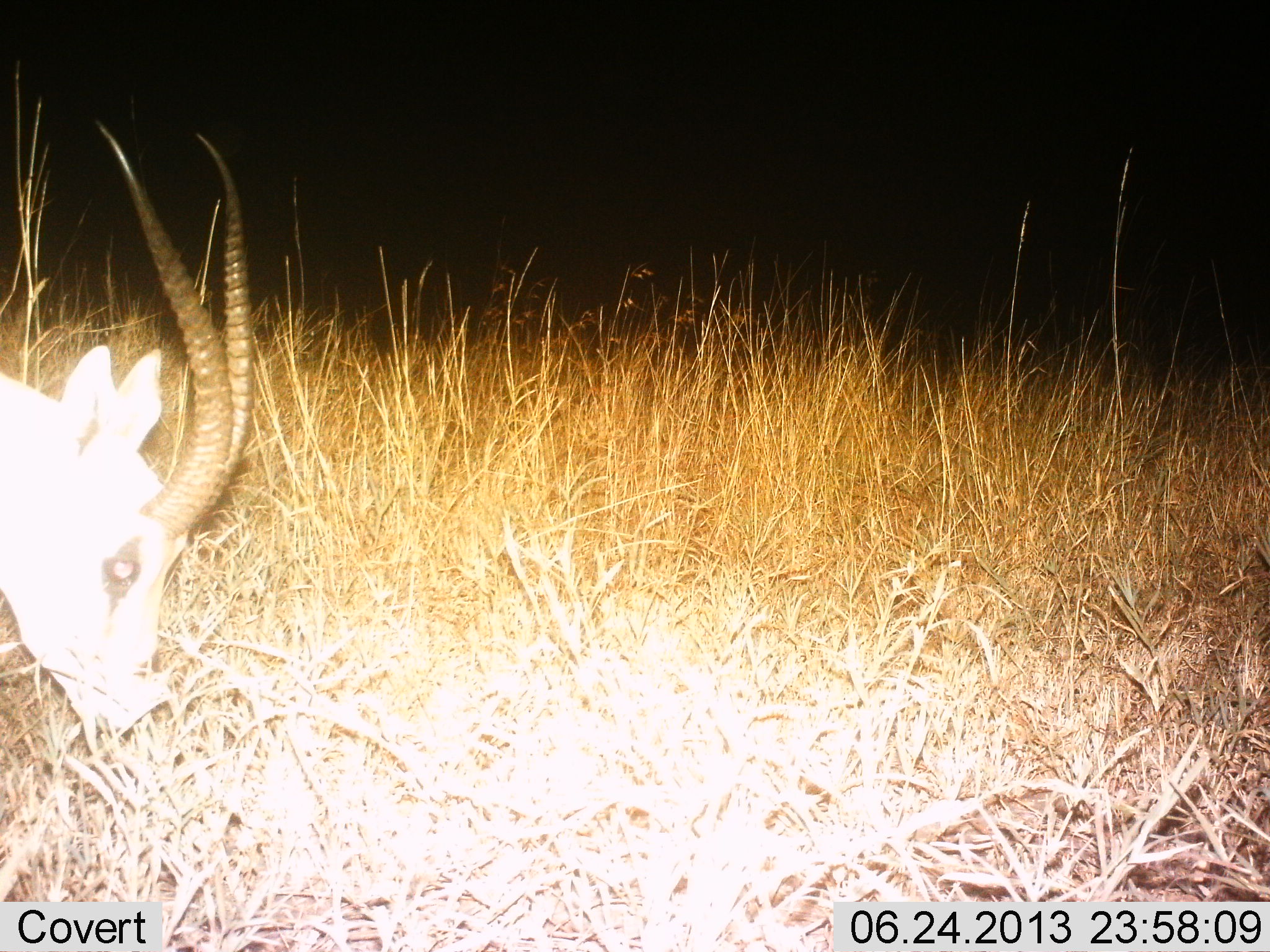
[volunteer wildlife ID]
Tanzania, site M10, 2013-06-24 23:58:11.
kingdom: Animalia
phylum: Chordata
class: Mammalia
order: Artiodactyla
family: Bovidae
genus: Nanger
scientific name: Nanger granti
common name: grant's gazelle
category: gazellegrants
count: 1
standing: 21%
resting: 0%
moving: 11%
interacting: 0%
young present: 0%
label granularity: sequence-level